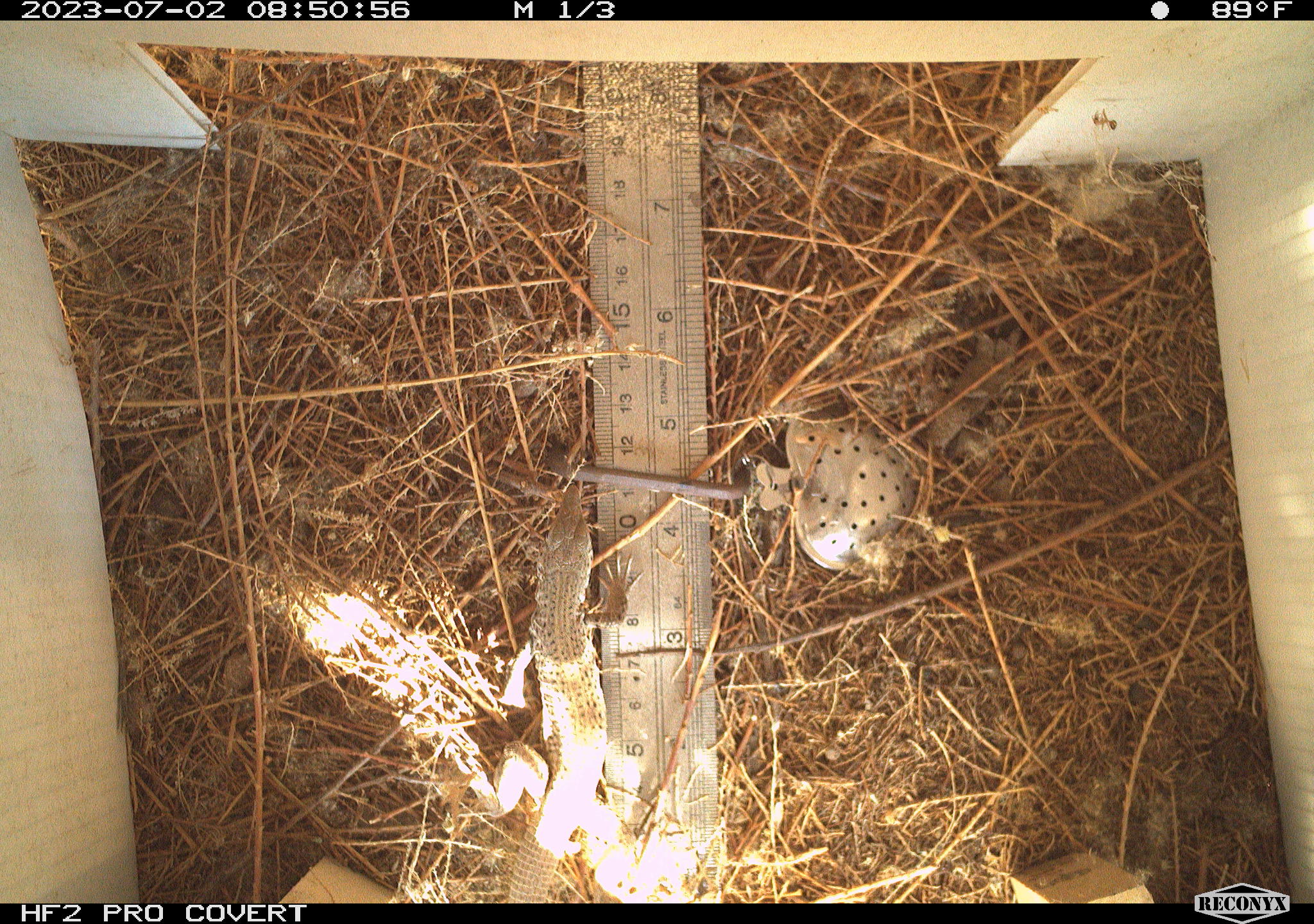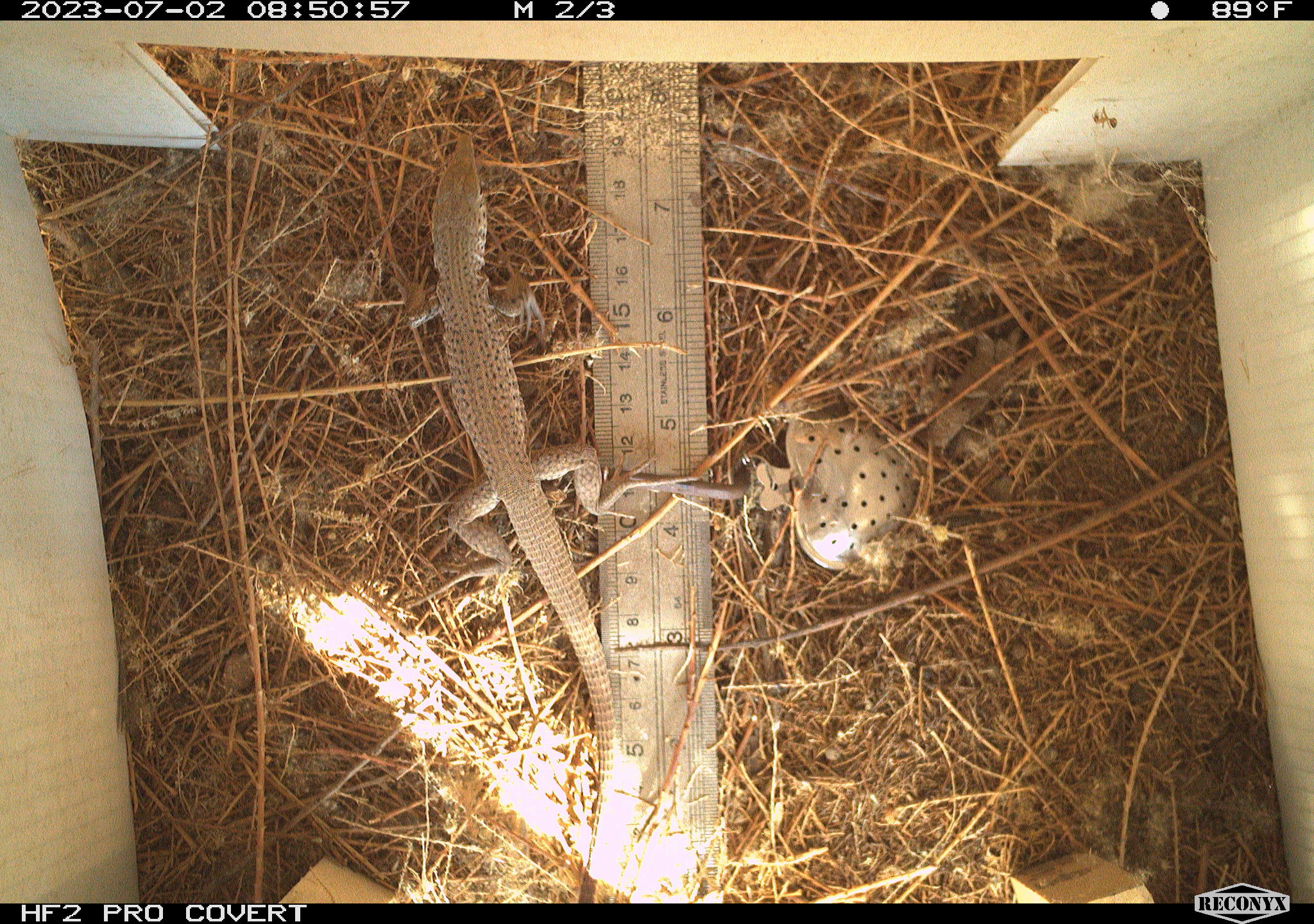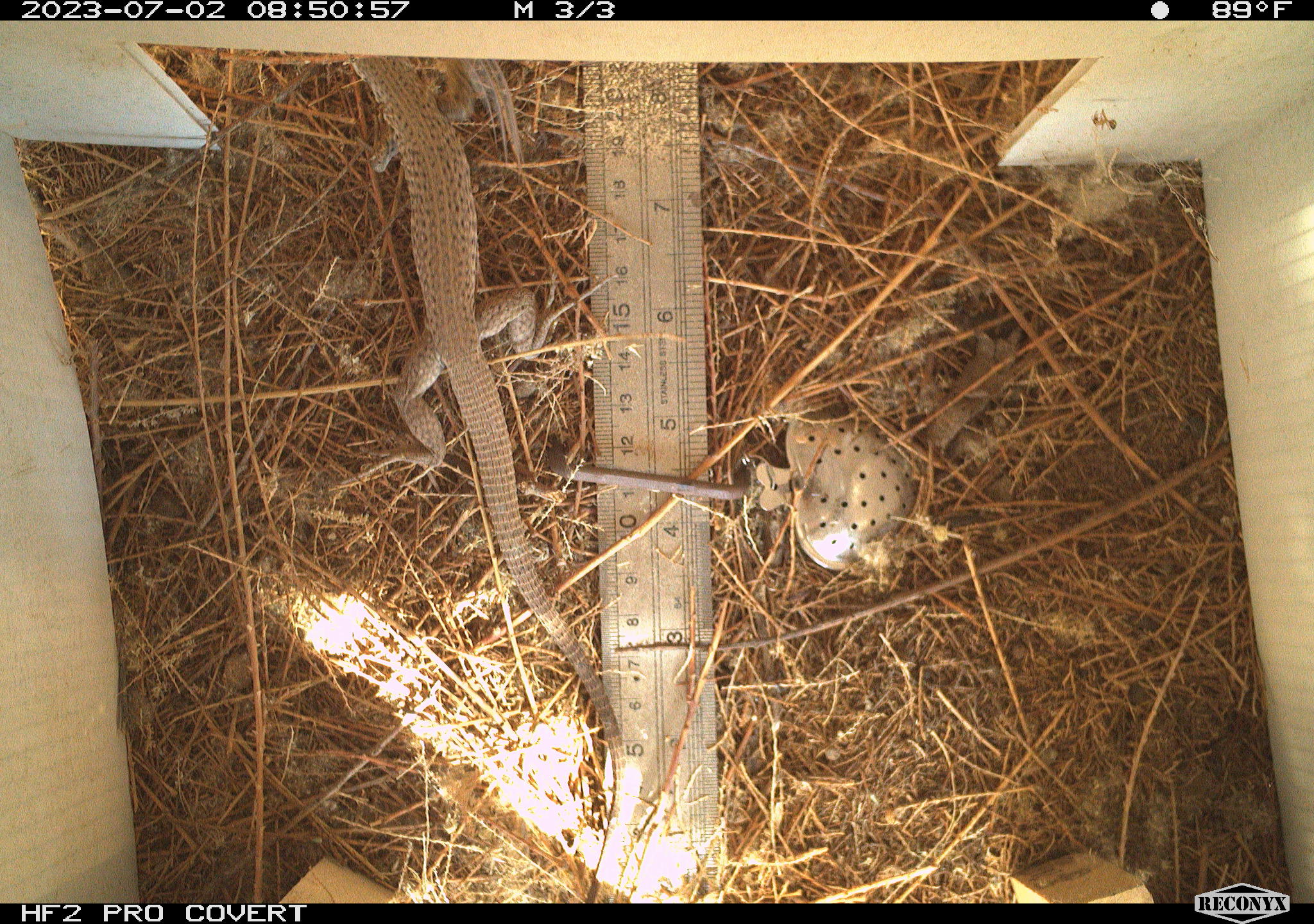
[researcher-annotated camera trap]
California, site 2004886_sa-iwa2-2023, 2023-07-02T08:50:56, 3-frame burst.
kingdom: Animalia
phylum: Chordata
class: Reptilia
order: Squamata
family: Teiidae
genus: Aspidoscelis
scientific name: Aspidoscelis tigris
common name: western whiptail